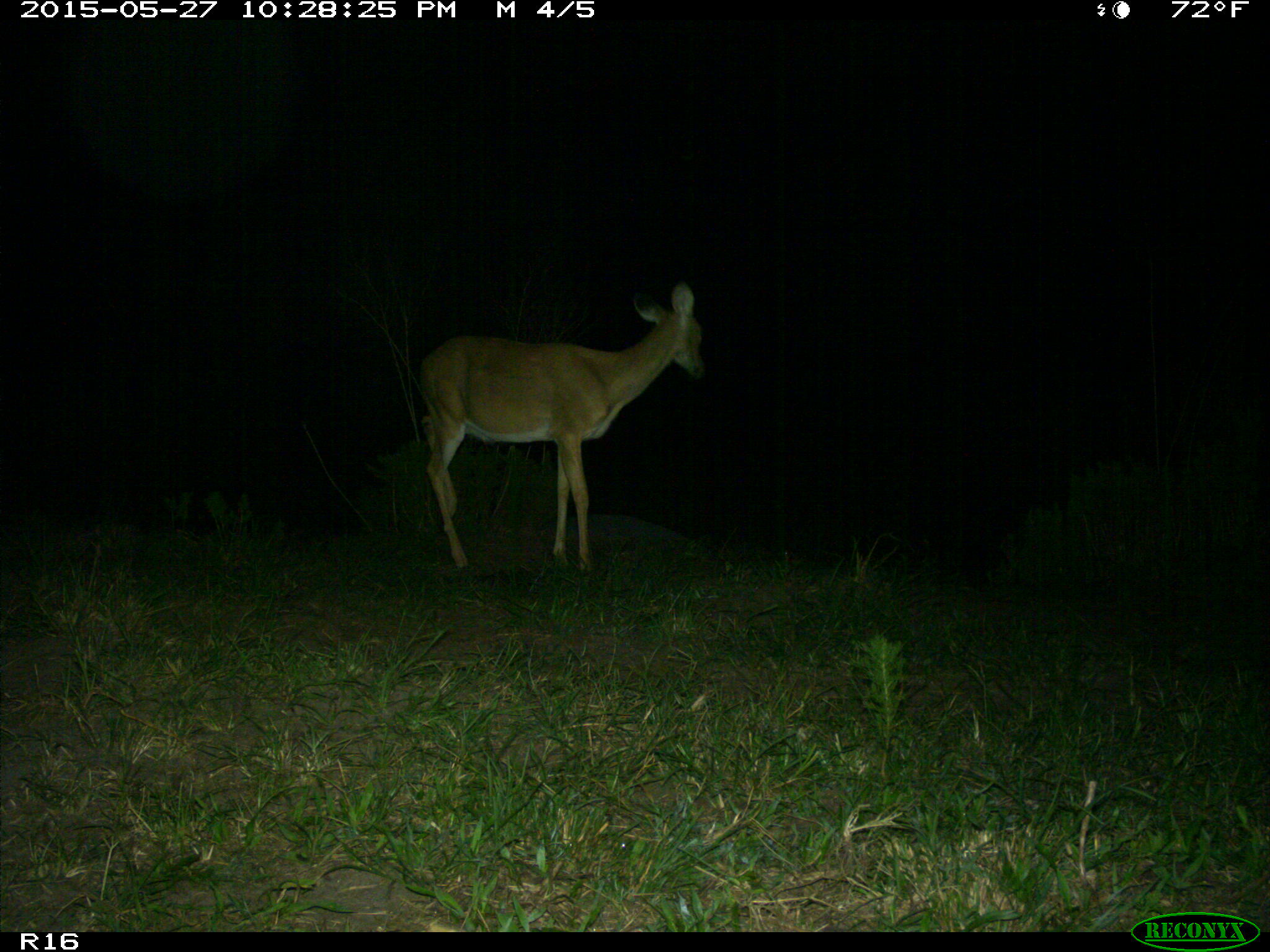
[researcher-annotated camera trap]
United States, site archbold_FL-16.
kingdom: Animalia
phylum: Chordata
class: Mammalia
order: Artiodactyla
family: Cervidae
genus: Odocoileus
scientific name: Odocoileus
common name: deer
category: unidentified deer